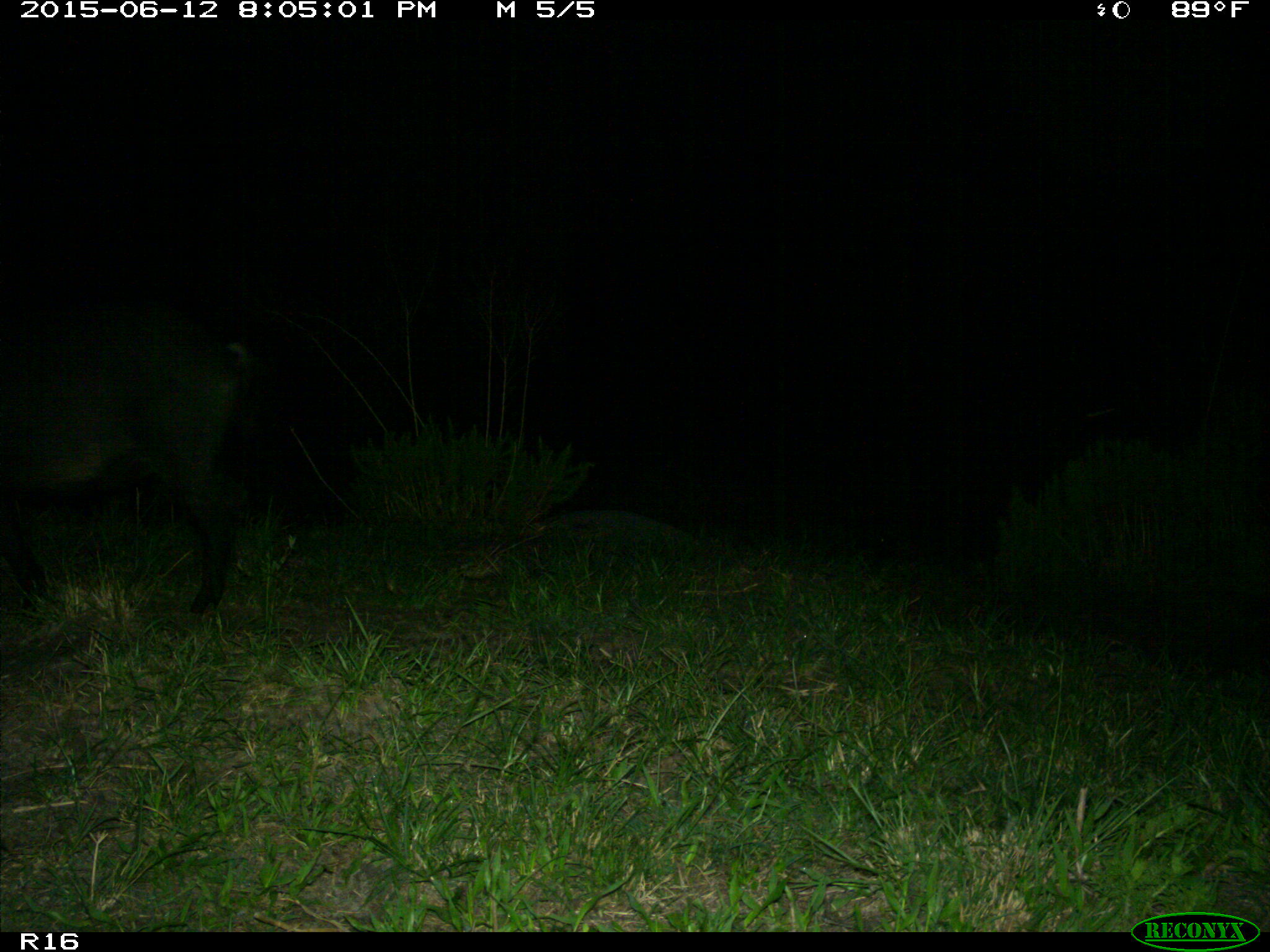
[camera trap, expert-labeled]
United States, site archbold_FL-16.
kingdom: Animalia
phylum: Chordata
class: Mammalia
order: Artiodactyla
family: Suidae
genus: Sus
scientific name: Sus scrofa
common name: wild boar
Sus scrofa (wild boar).